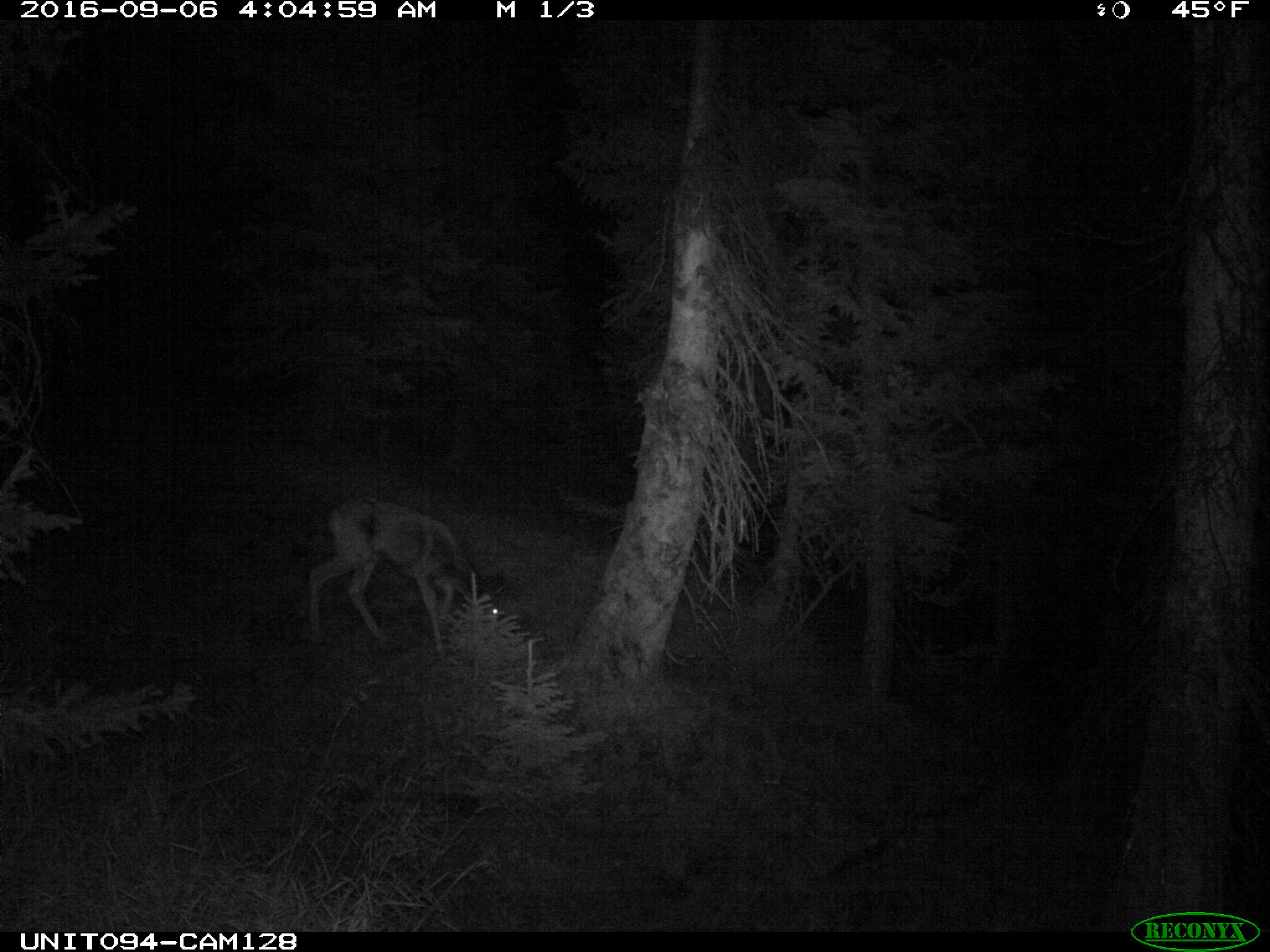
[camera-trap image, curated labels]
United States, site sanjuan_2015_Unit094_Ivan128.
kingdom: Animalia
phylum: Chordata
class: Mammalia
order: Artiodactyla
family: Cervidae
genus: Odocoileus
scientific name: Odocoileus hemionus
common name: mule deer